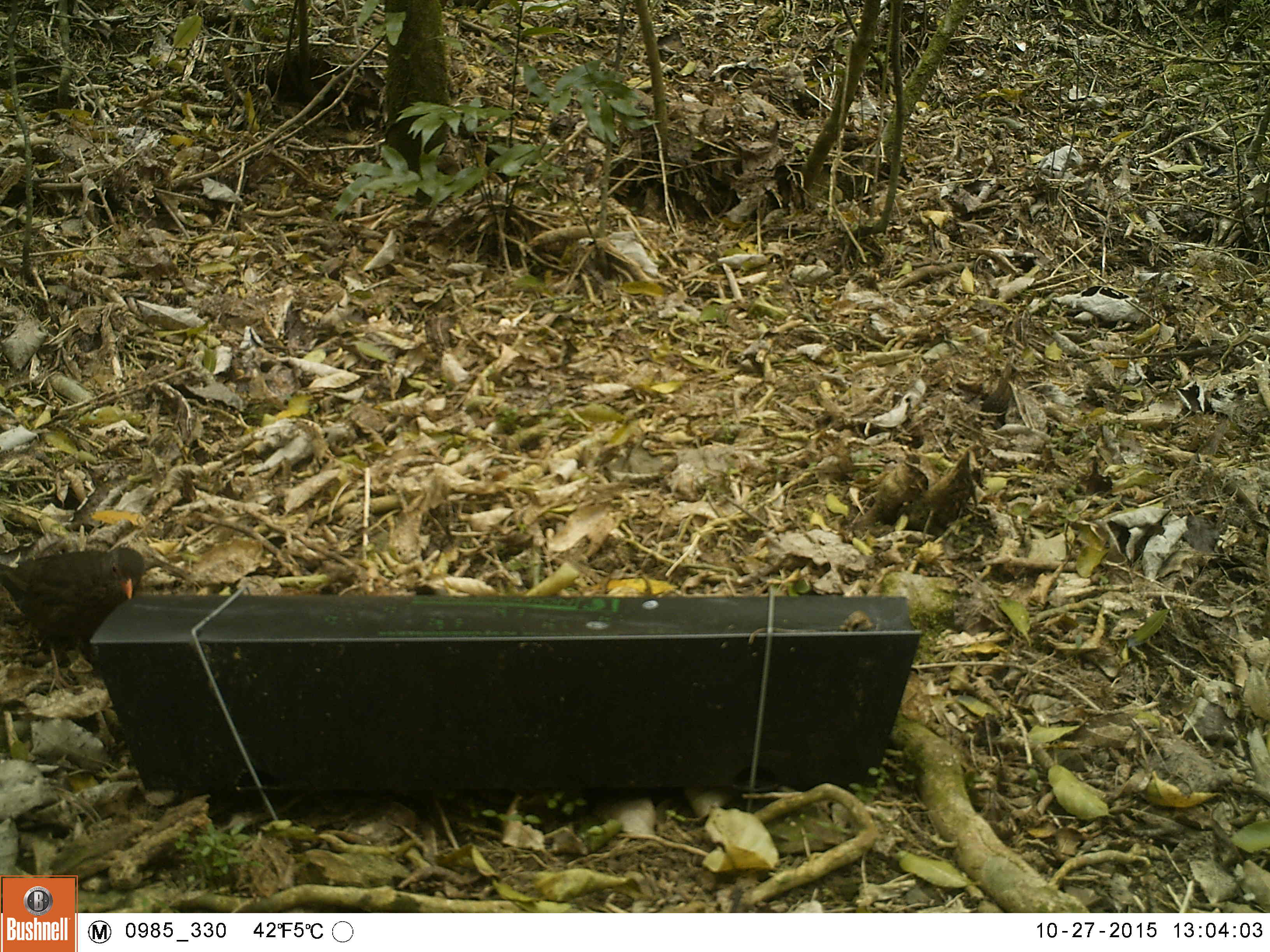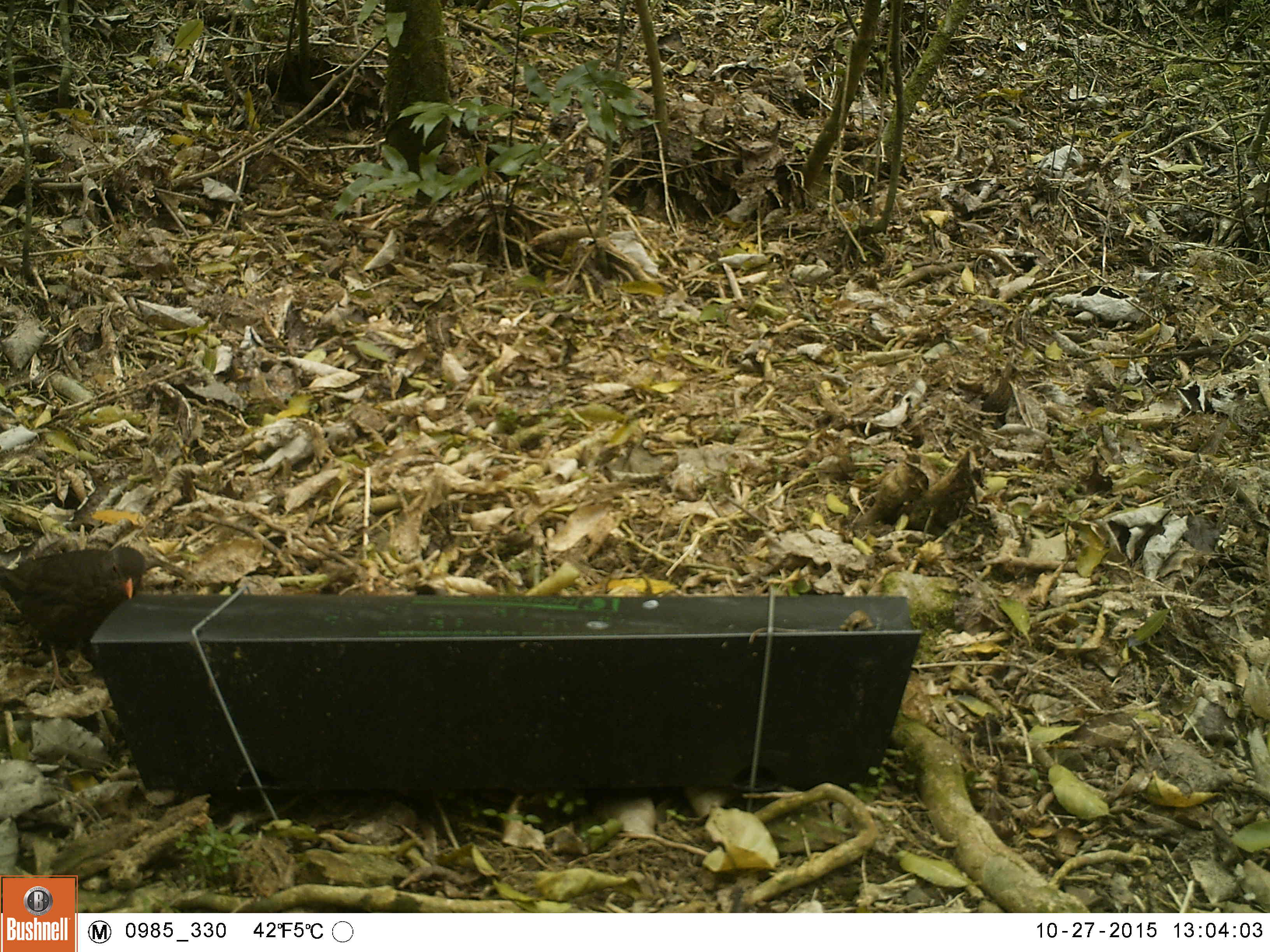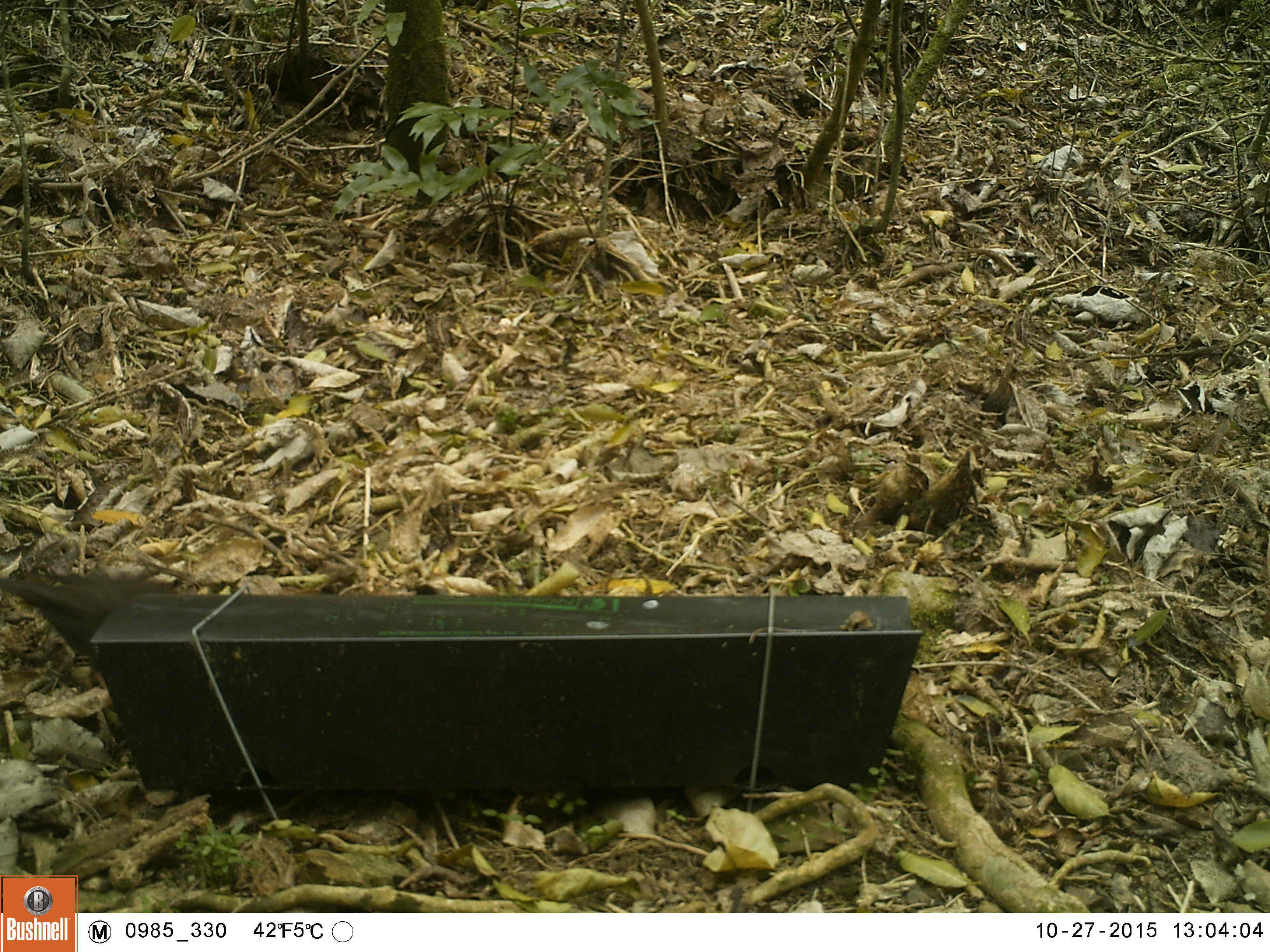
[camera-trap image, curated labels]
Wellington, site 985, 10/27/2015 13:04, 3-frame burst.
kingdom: Animalia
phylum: Chordata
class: Aves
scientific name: Aves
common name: bird